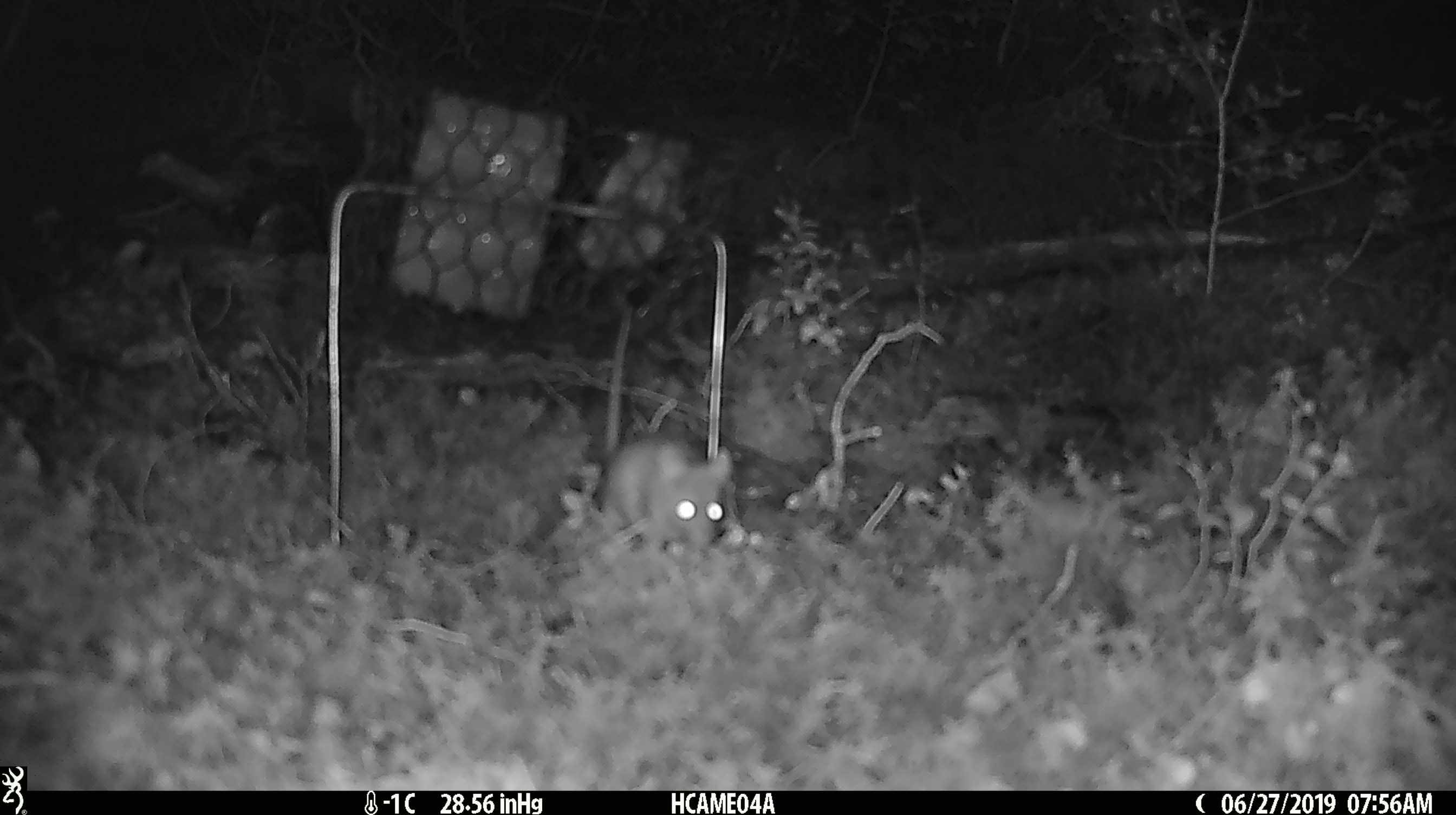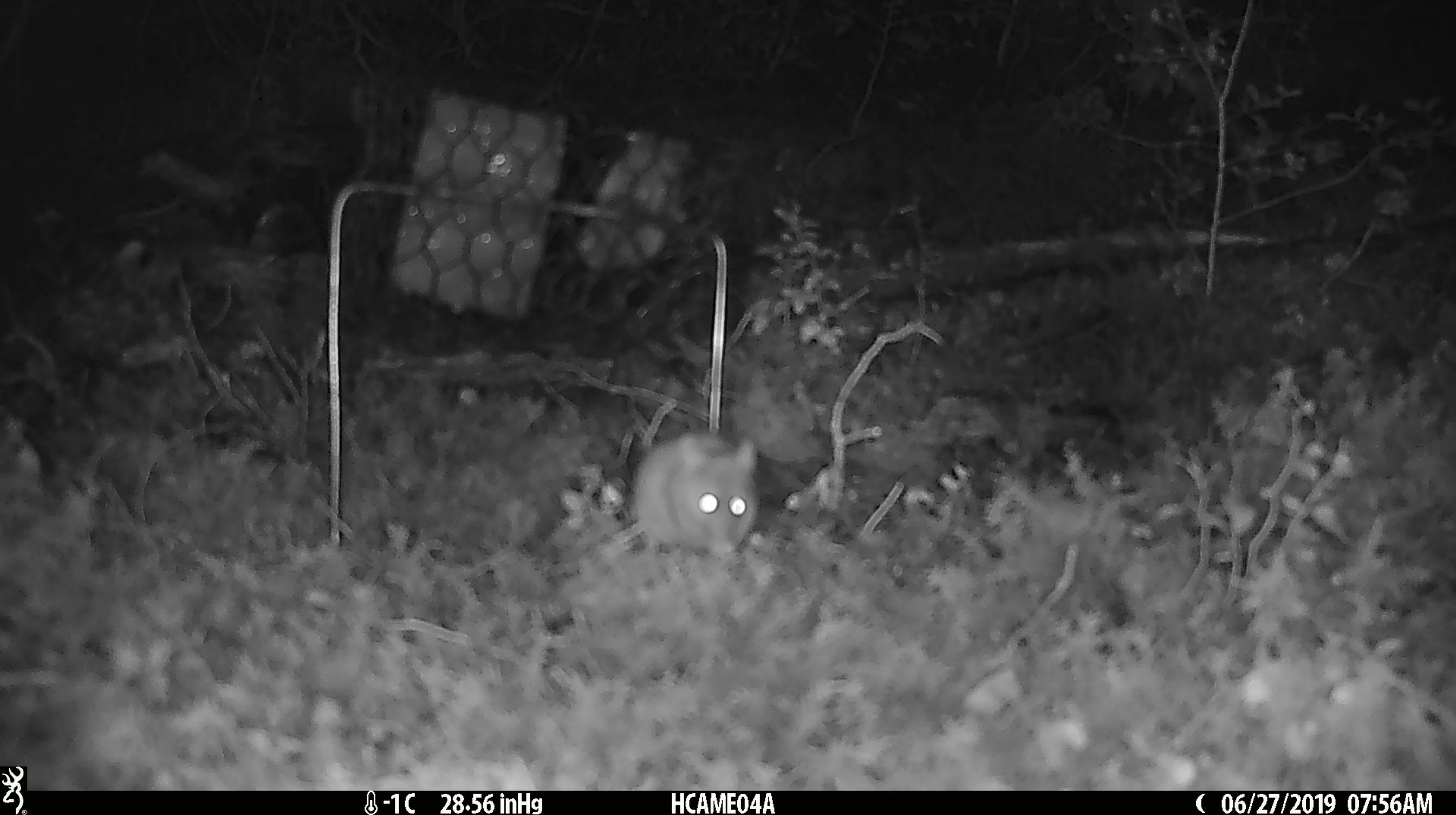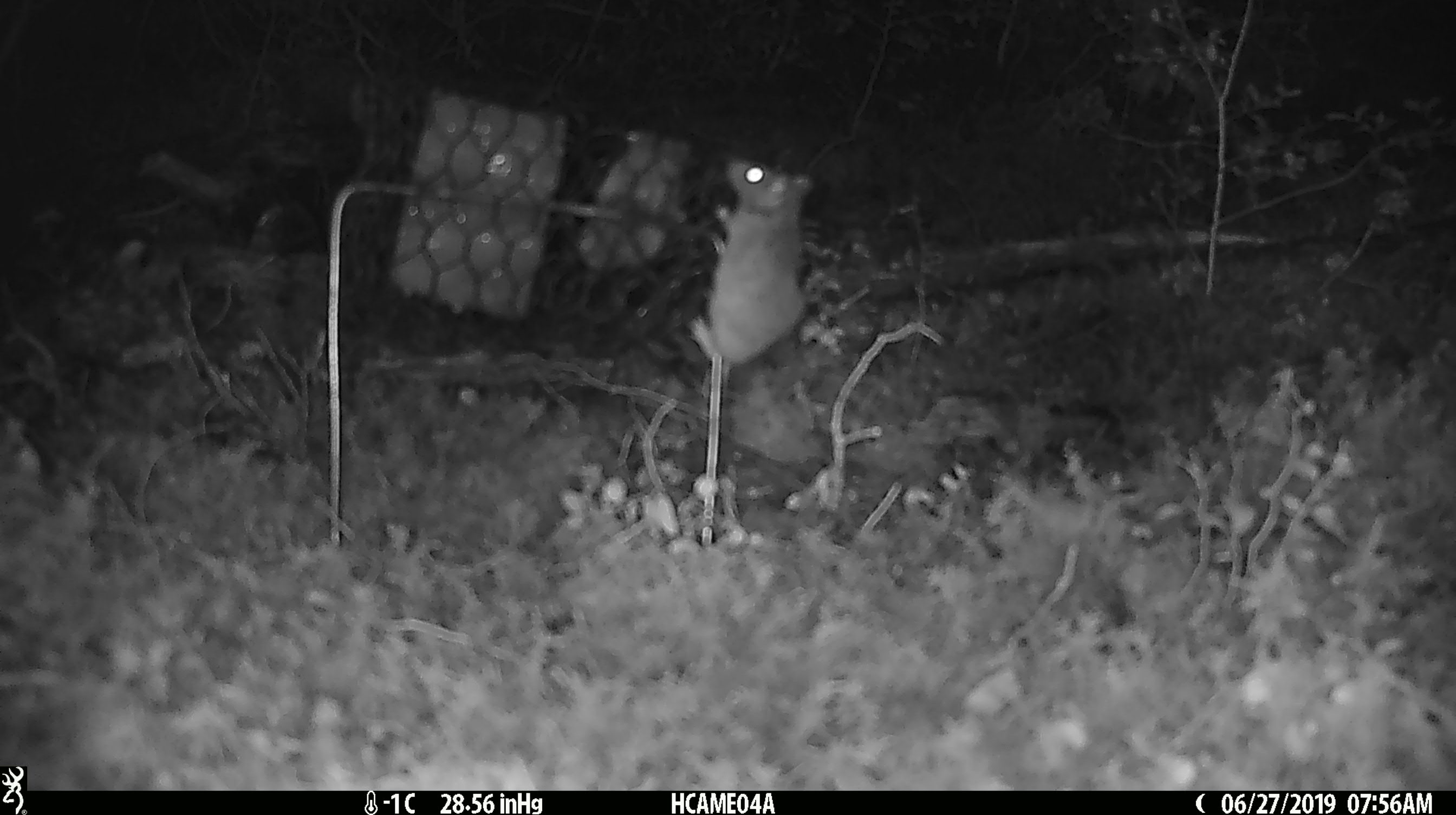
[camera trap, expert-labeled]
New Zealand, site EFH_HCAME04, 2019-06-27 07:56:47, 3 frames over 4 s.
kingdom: Animalia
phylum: Chordata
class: Mammalia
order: Rodentia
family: Muridae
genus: Mus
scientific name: Mus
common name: mouse